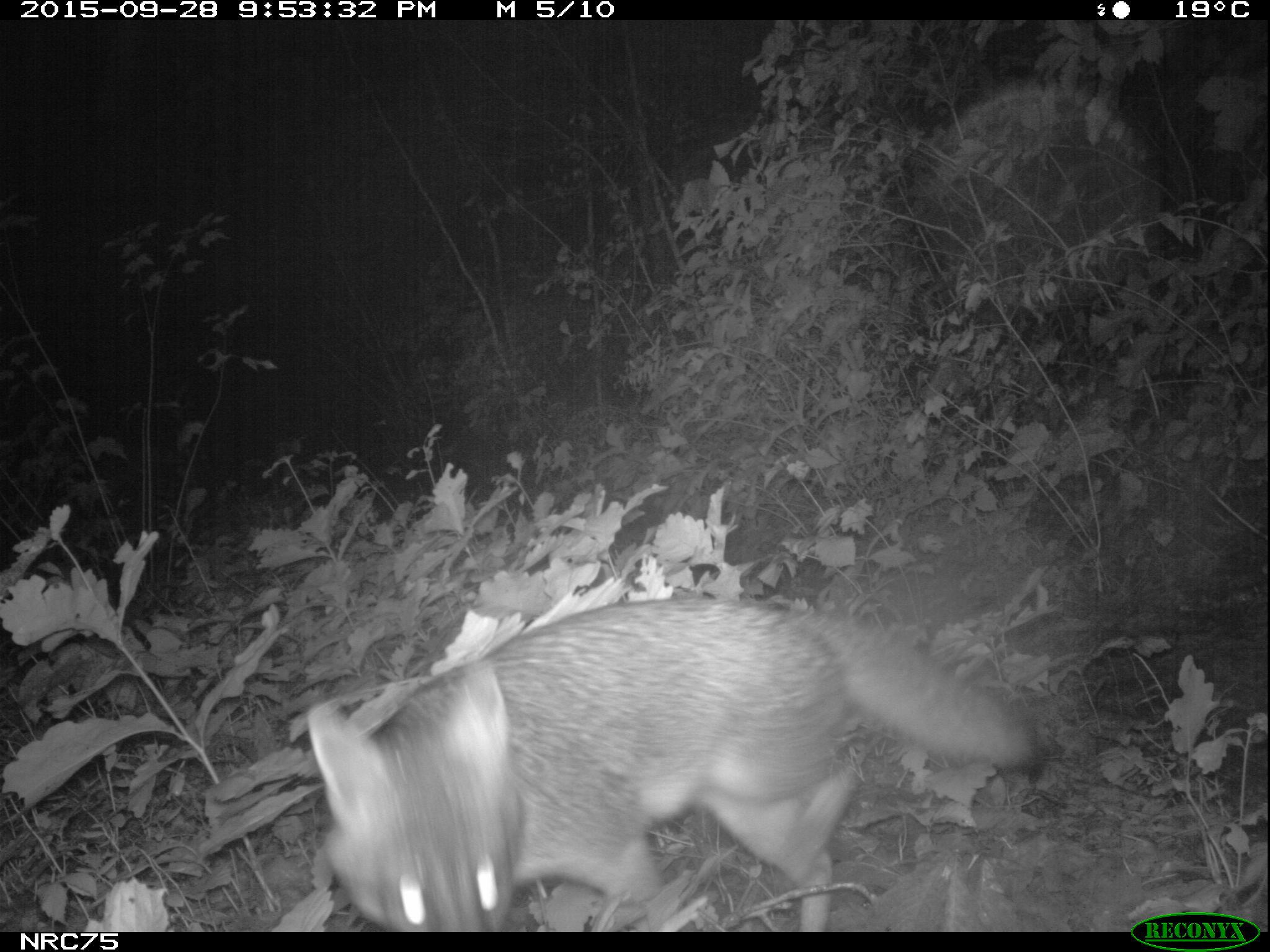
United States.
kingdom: Animalia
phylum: Chordata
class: Mammalia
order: Carnivora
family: Canidae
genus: Urocyon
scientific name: Urocyon cinereoargenteus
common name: gray fox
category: Grey Fox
Grey Fox (gray fox) (Urocyon cinereoargenteus).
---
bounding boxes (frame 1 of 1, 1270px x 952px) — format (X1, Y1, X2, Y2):
Grey Fox: (300, 588, 1062, 926)